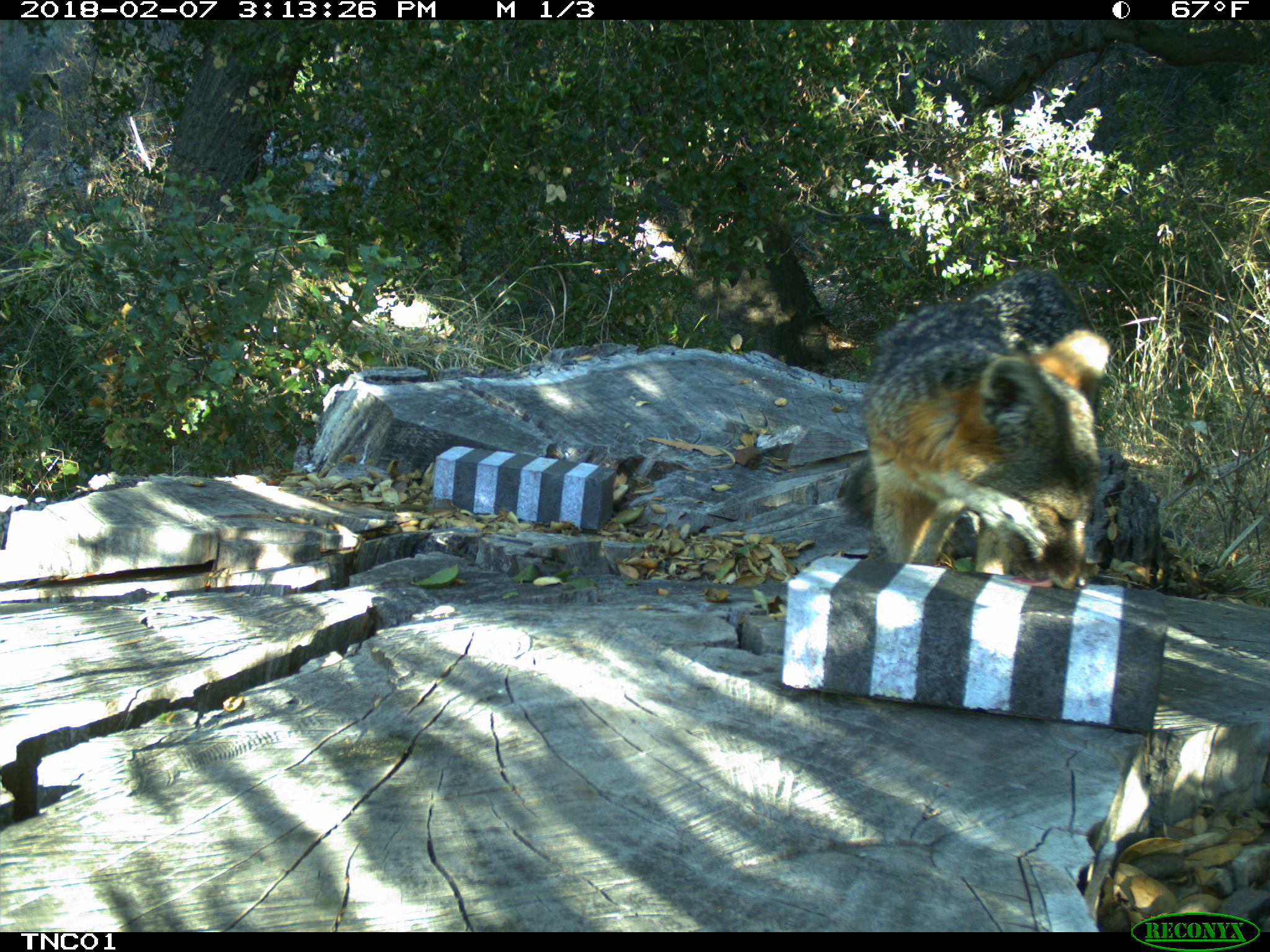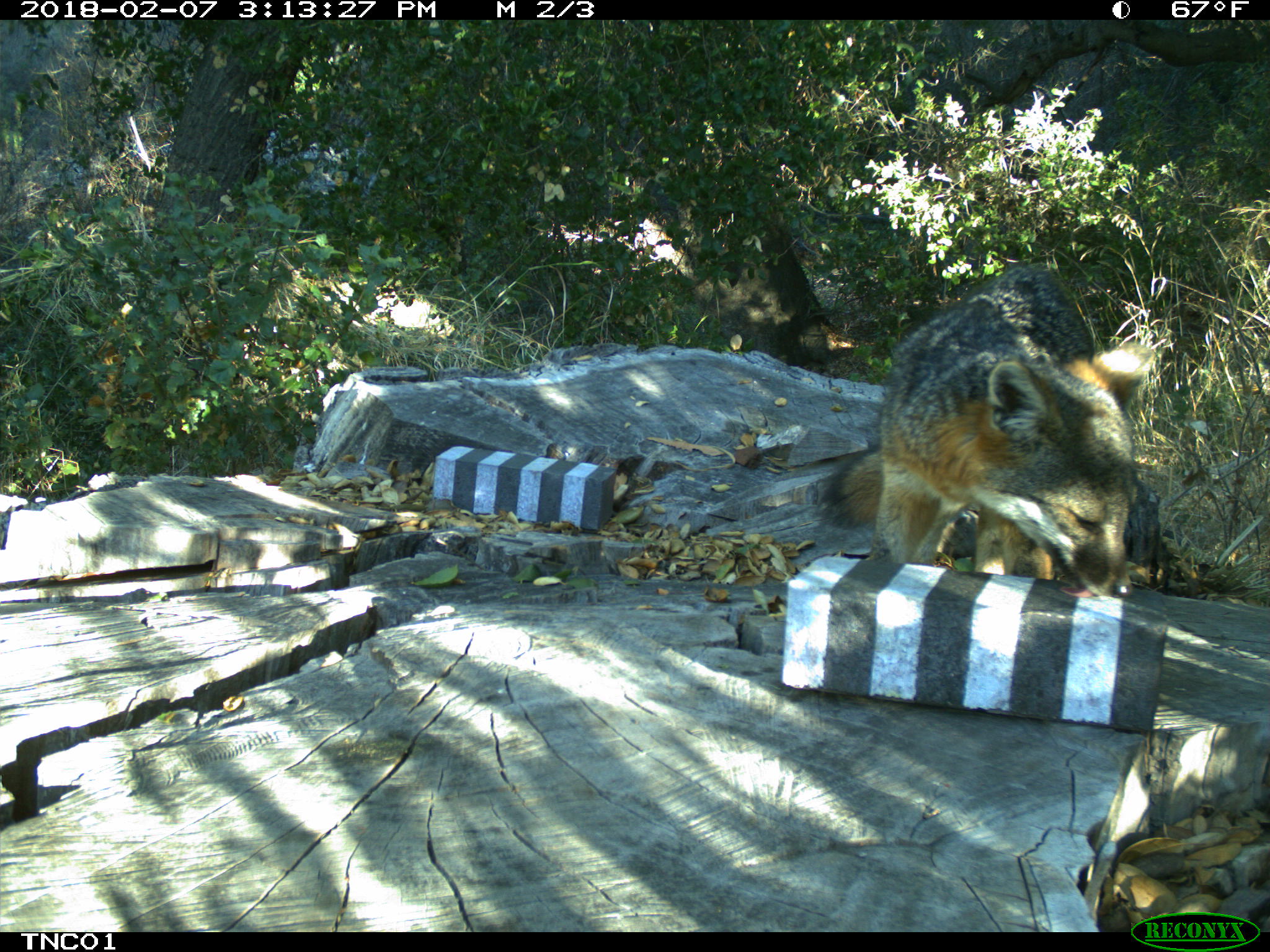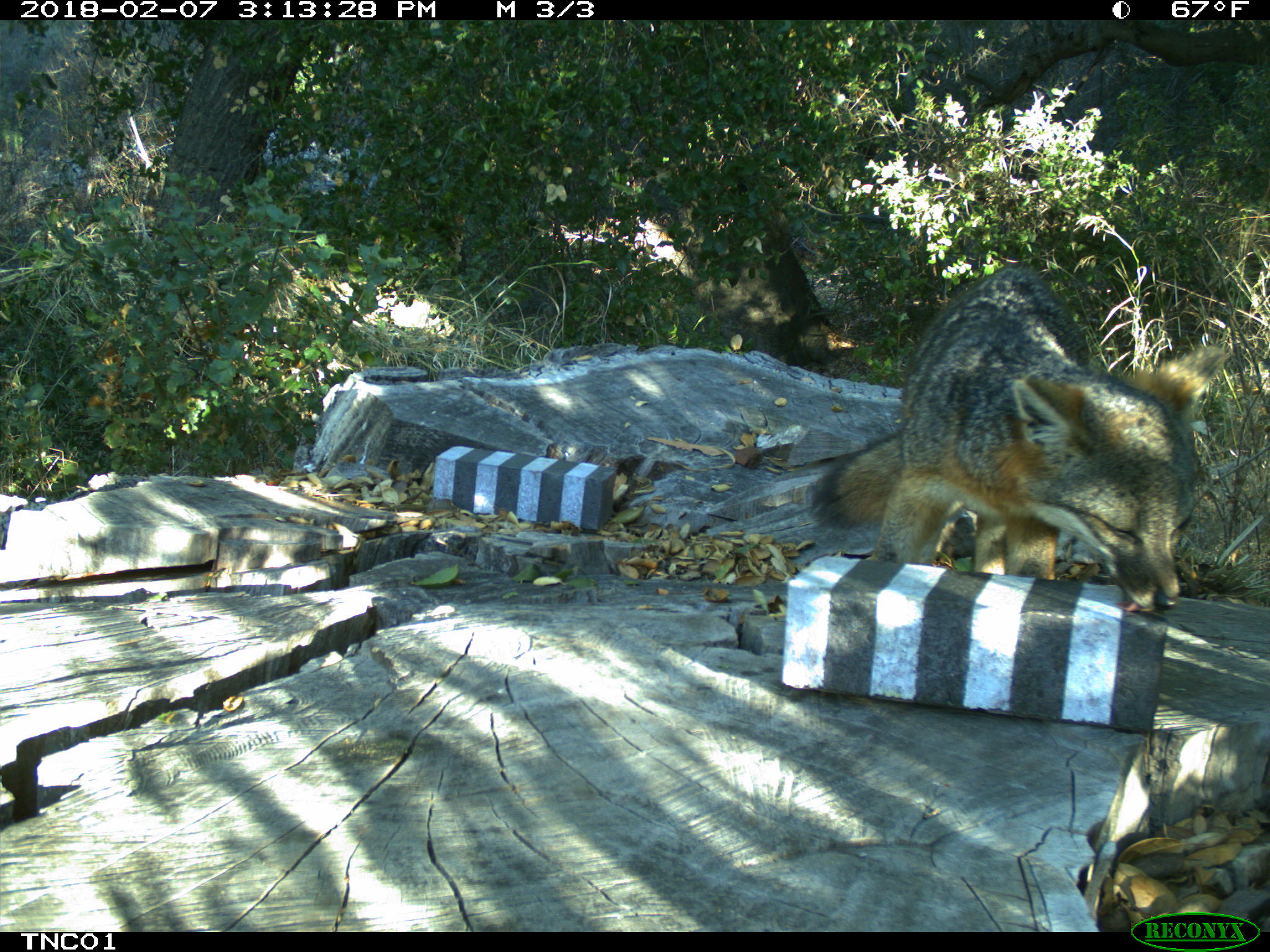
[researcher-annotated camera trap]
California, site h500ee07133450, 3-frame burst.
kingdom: Animalia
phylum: Chordata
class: Mammalia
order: Carnivora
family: Canidae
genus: Urocyon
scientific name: Urocyon littoralis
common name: island fox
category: fox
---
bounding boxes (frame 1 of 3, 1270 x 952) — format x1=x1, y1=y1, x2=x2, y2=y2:
fox: x1=838, y1=262, x2=1111, y2=593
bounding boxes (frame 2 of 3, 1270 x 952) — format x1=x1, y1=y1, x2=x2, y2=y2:
fox: x1=818, y1=263, x2=1153, y2=599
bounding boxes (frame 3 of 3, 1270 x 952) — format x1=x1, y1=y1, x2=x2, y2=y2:
fox: x1=802, y1=267, x2=1224, y2=612